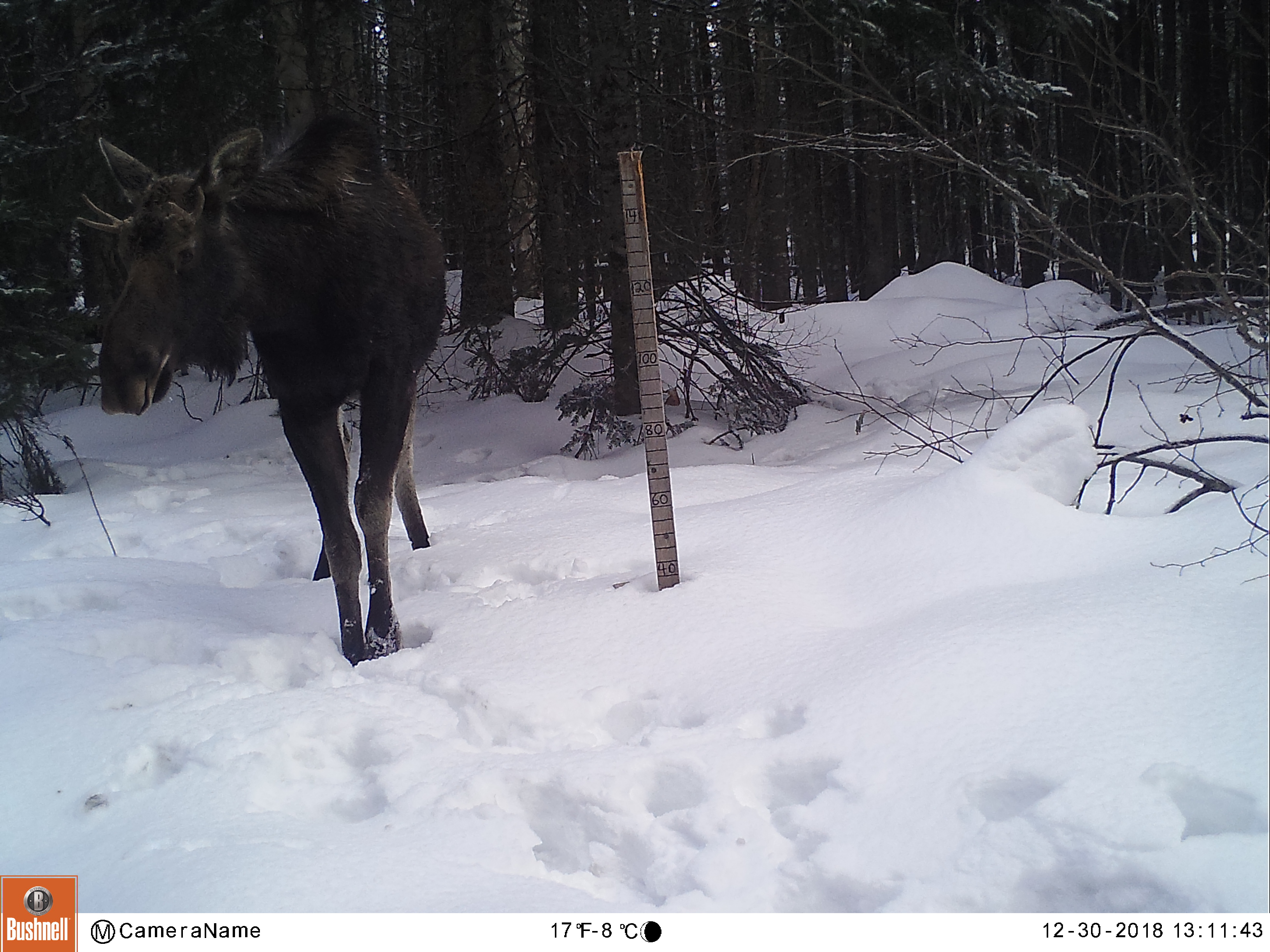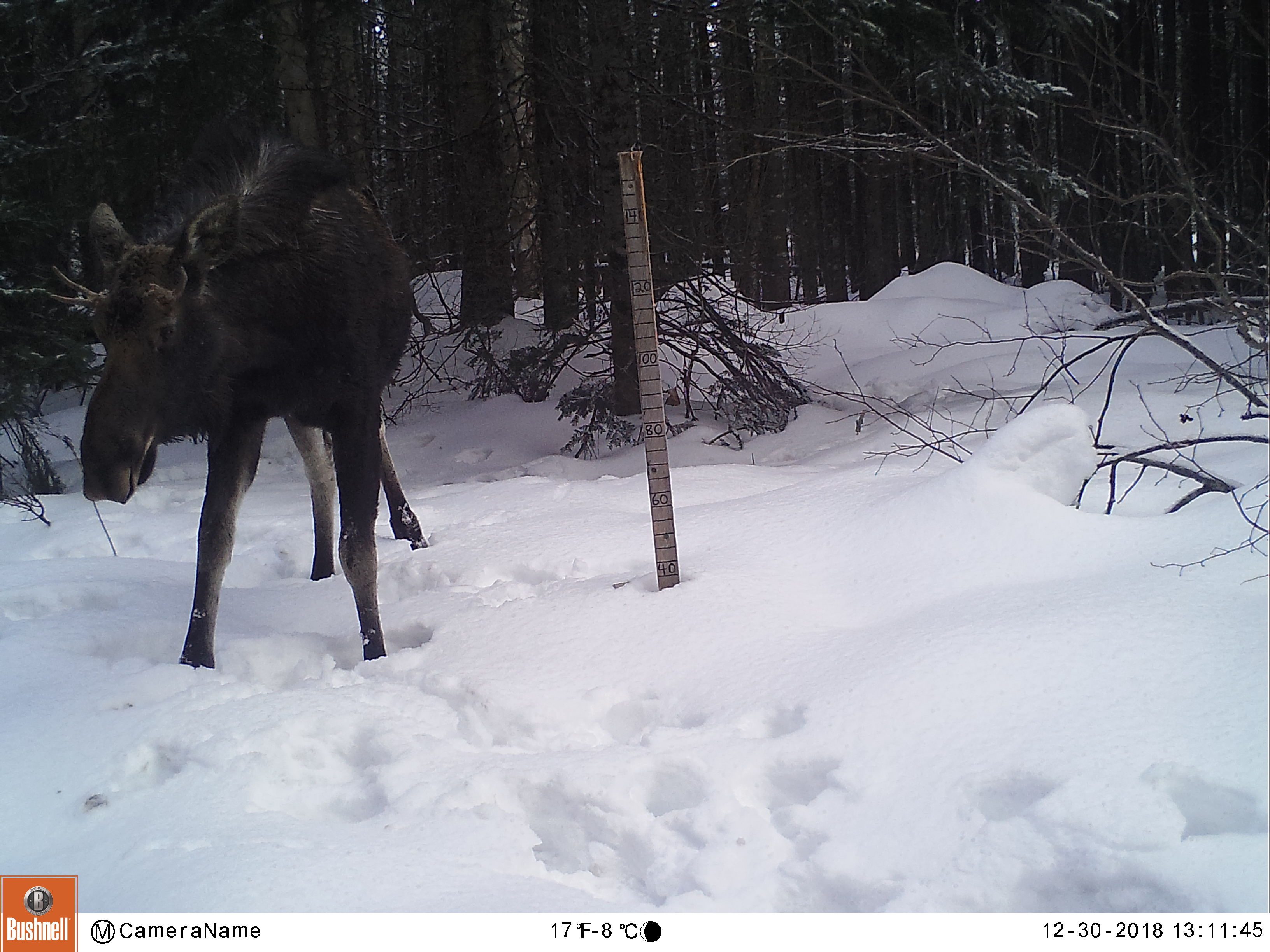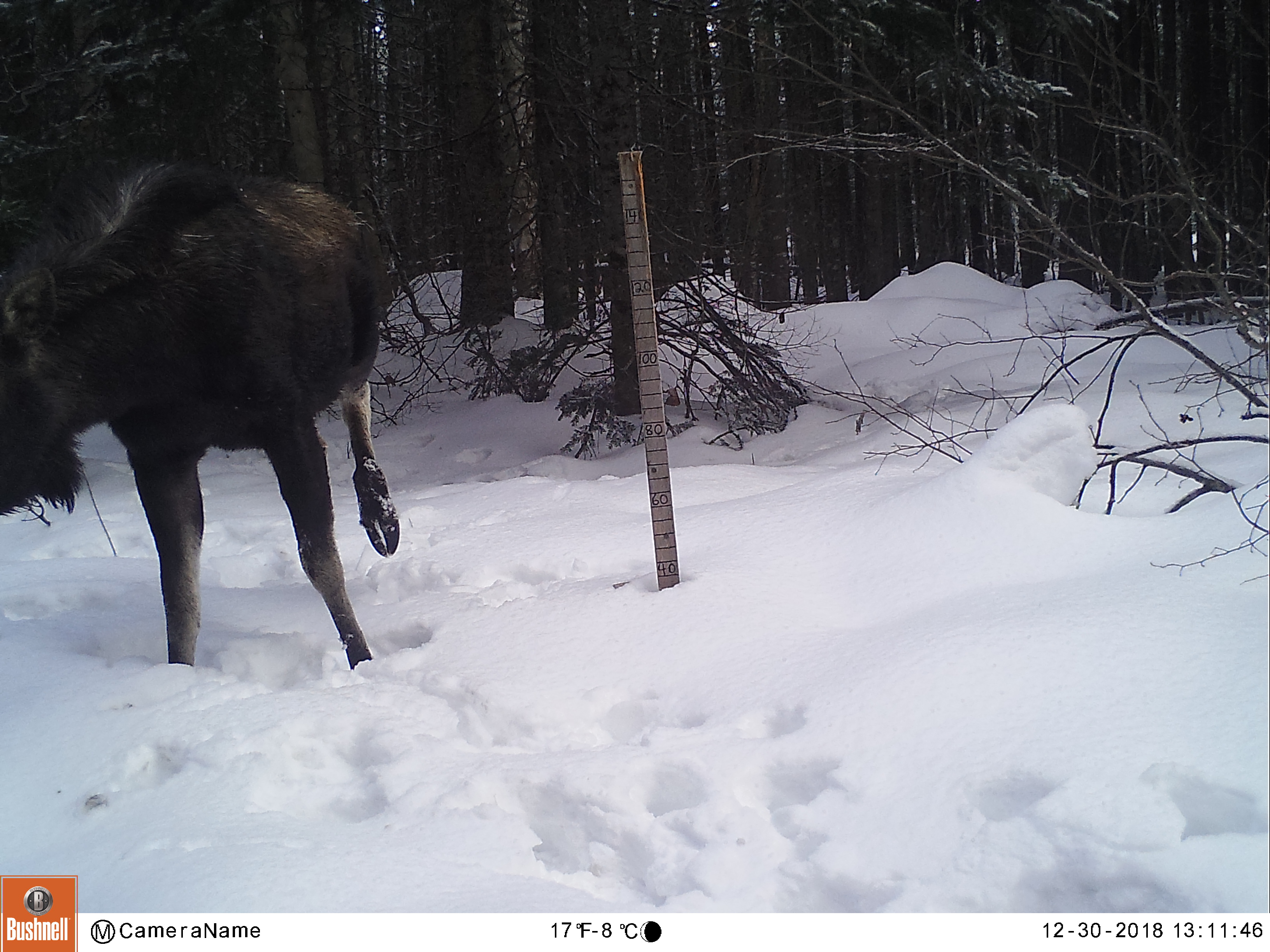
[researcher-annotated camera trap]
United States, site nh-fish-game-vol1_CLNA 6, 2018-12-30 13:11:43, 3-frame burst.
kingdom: Animalia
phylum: Chordata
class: Mammalia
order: Artiodactyla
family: Cervidae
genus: Alces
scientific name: Alces alces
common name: moose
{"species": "moose (Alces alces)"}